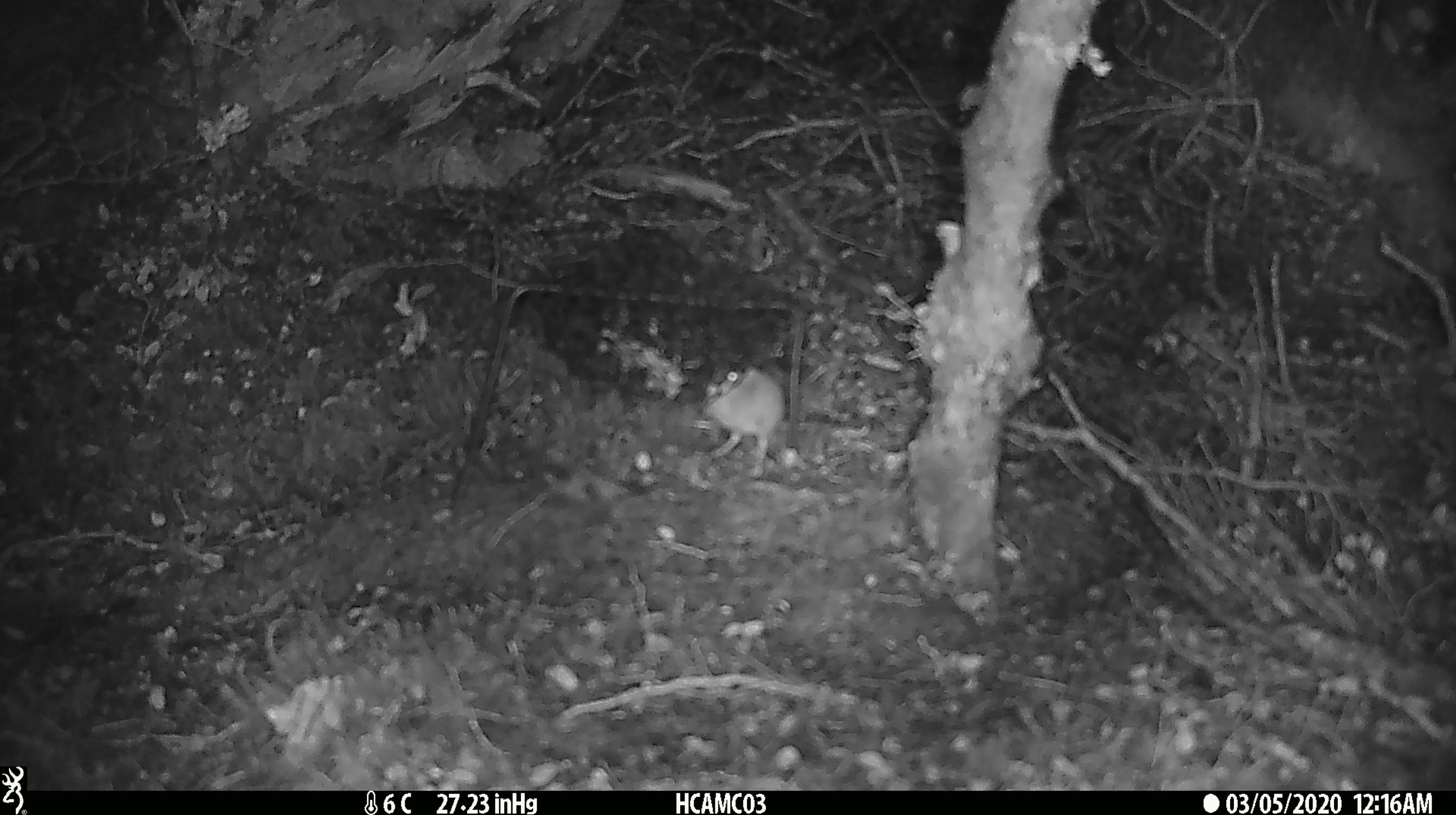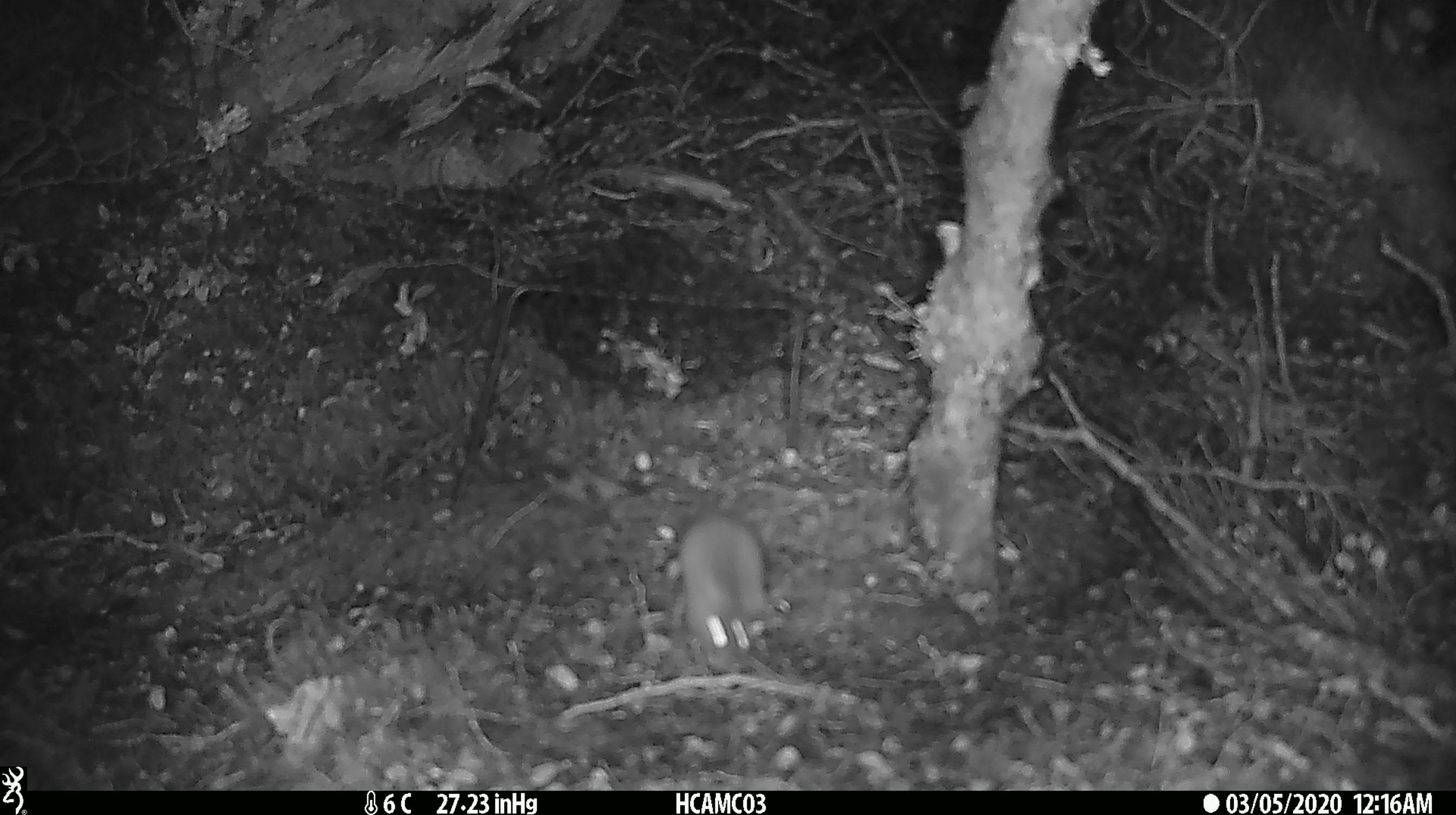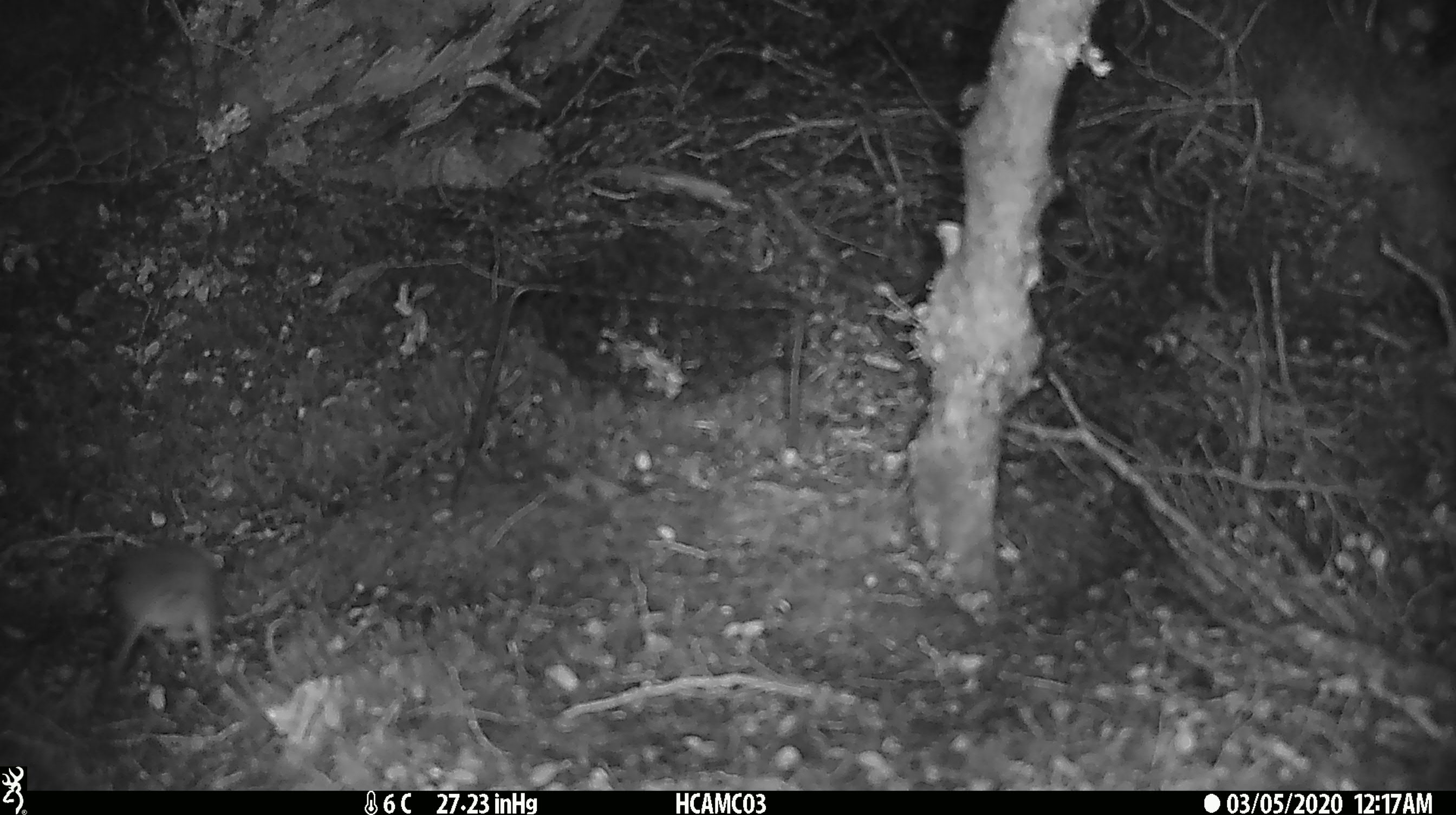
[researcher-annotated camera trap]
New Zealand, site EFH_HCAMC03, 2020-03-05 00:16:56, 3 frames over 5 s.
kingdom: Animalia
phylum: Chordata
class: Mammalia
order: Rodentia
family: Muridae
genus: Mus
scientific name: Mus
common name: mouse